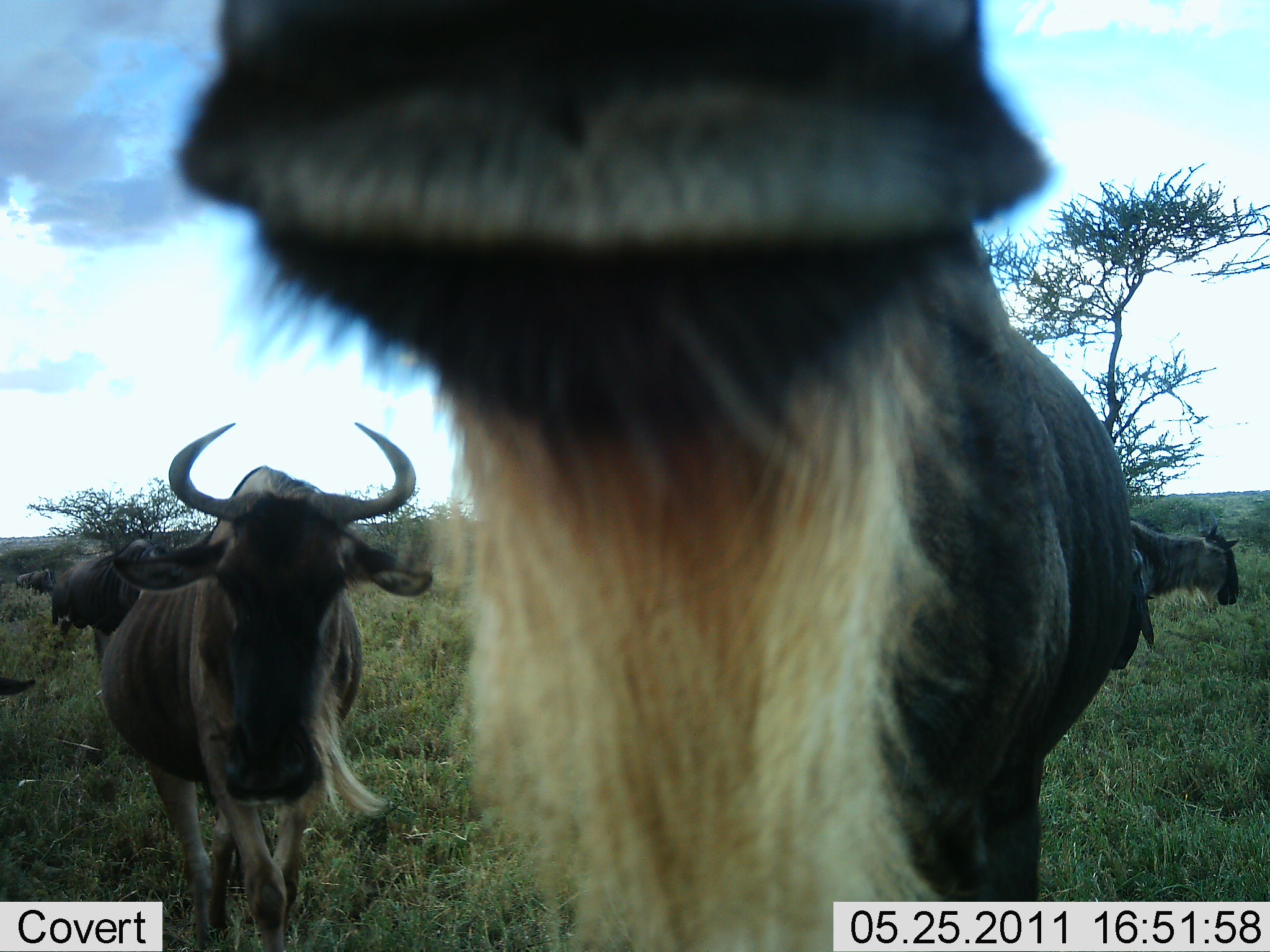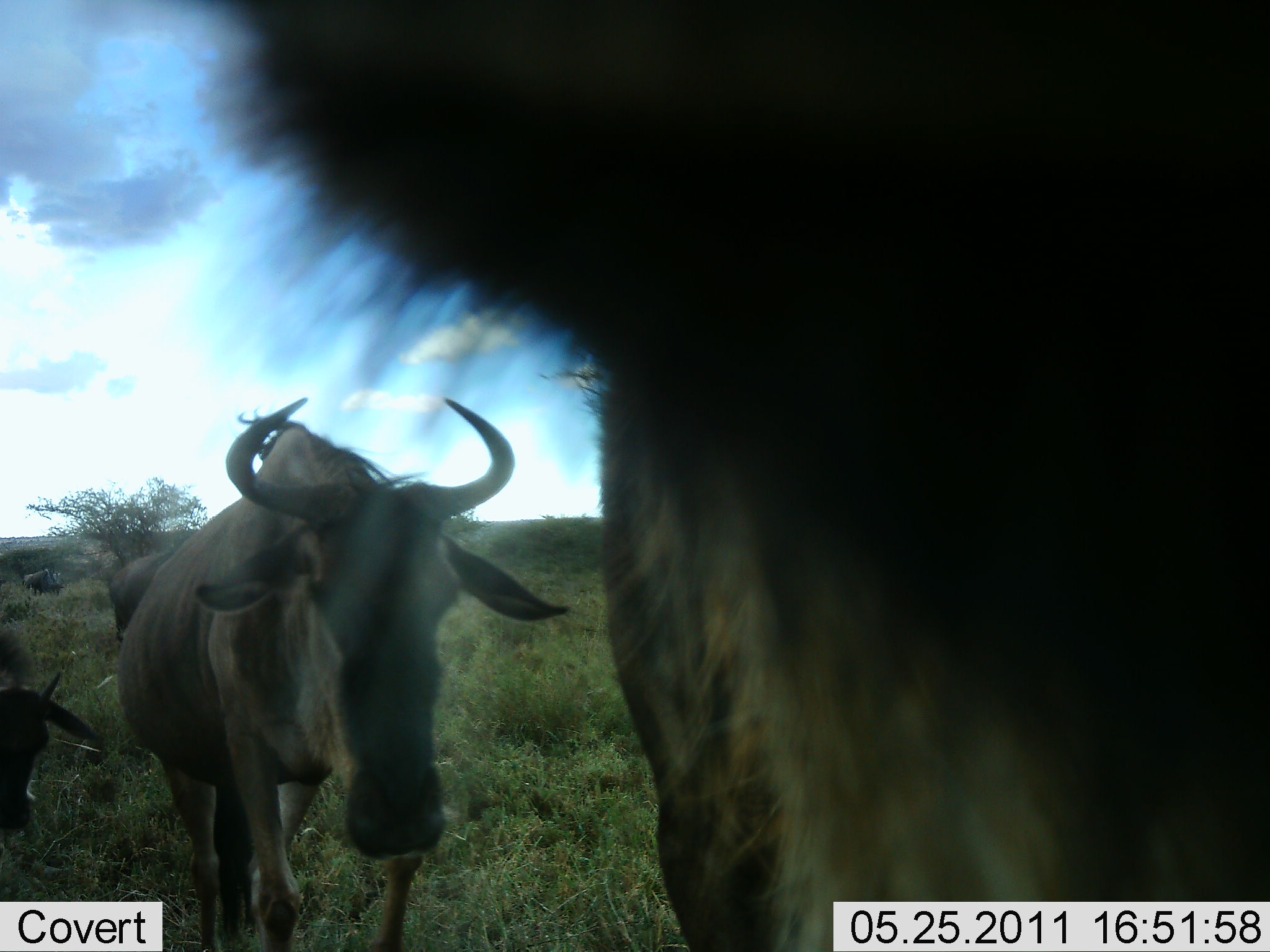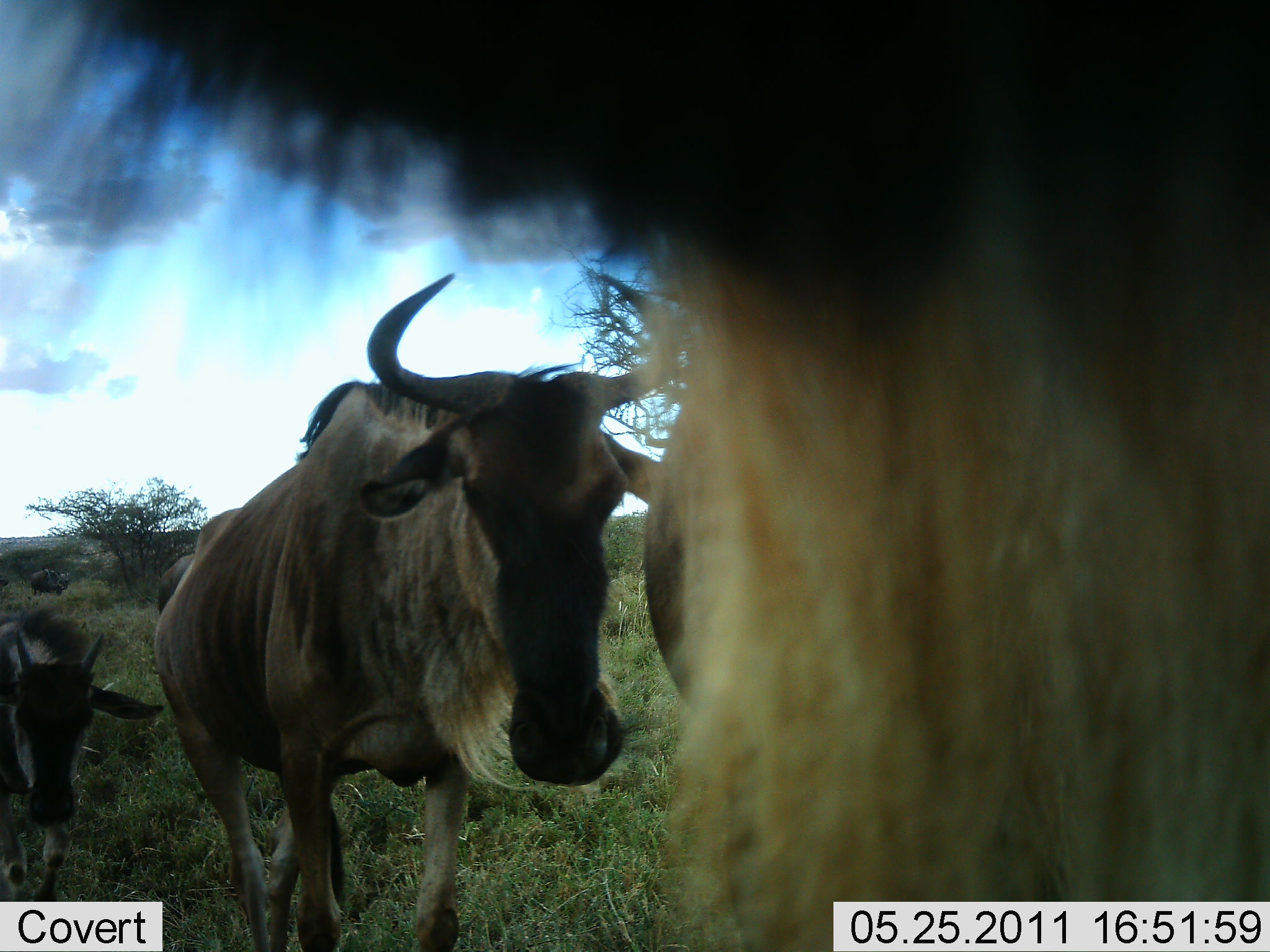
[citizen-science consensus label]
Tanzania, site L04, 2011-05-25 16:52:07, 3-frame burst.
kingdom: Animalia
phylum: Chordata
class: Mammalia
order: Artiodactyla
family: Bovidae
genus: Connochaetes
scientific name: Connochaetes taurinus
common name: blue wildebeest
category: wildebeest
Wildebeest (blue wildebeest) (Connochaetes taurinus), count 4. Behavior (volunteer vote fractions): standing 50%, resting 7%, moving 79%, interacting 21%. Young present (vote fraction): 7%. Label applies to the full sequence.